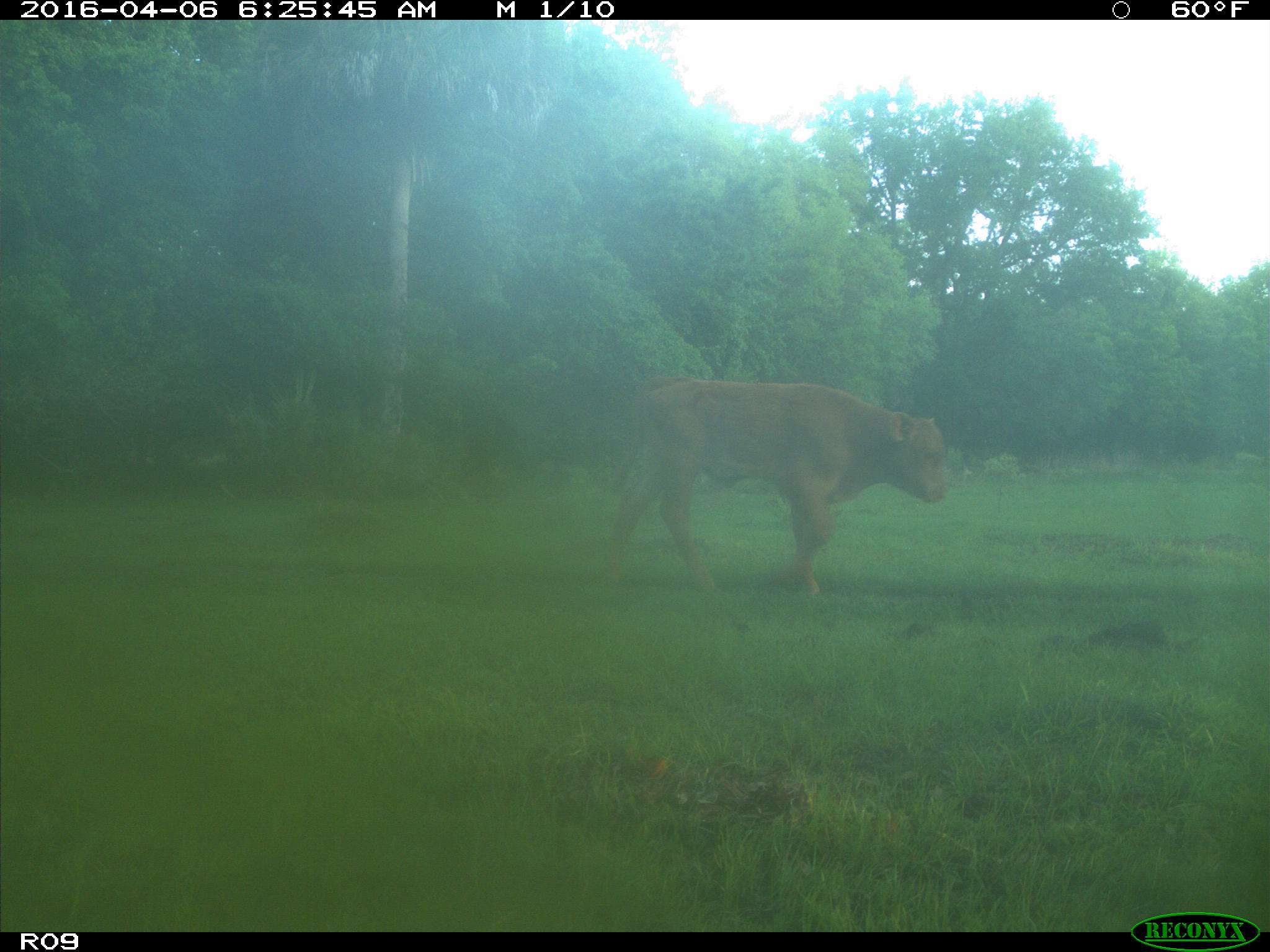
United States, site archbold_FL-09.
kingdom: Animalia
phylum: Chordata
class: Mammalia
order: Artiodactyla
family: Bovidae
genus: Bos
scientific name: Bos taurus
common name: domestic cow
Bos taurus (domestic cow).